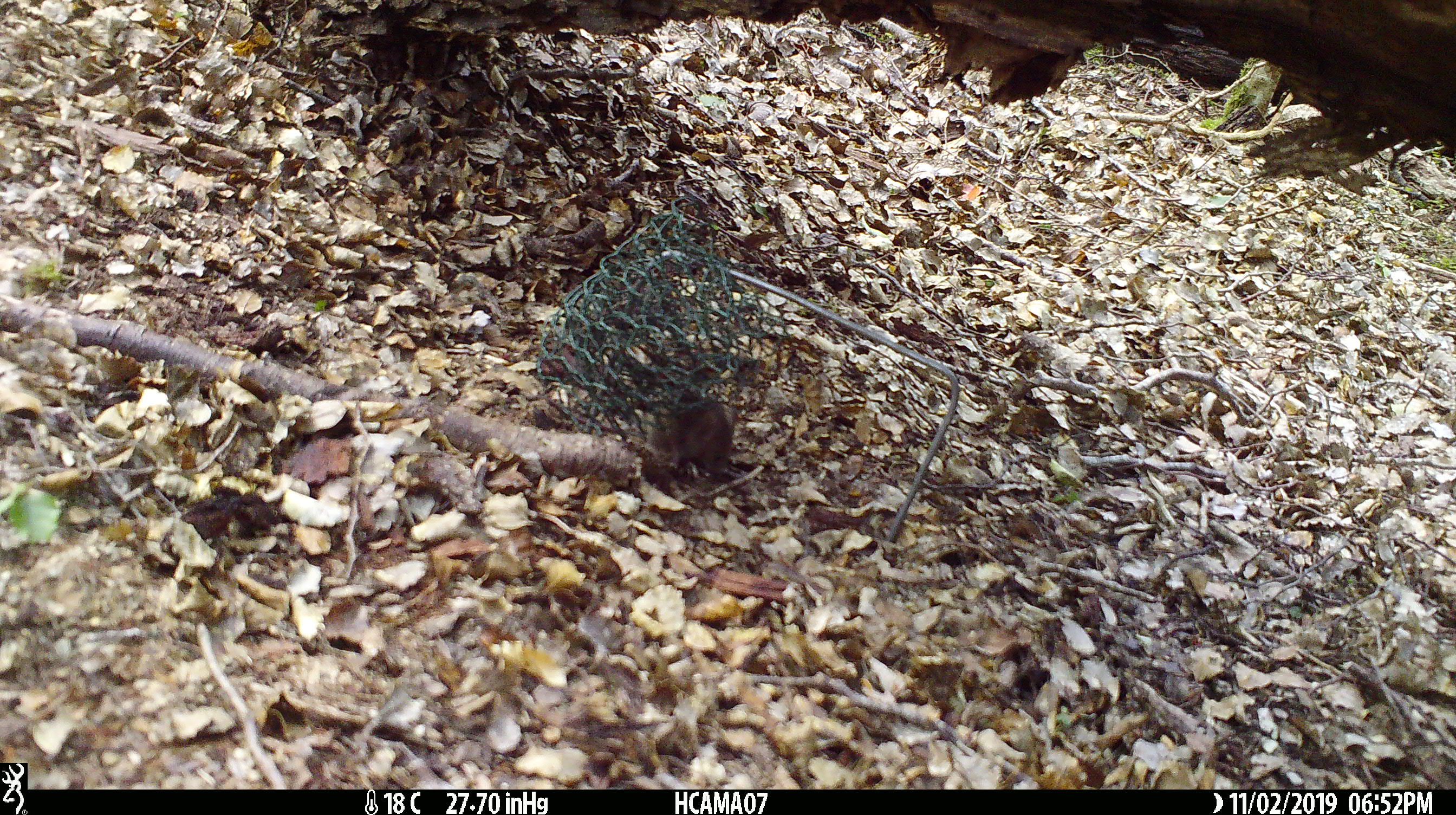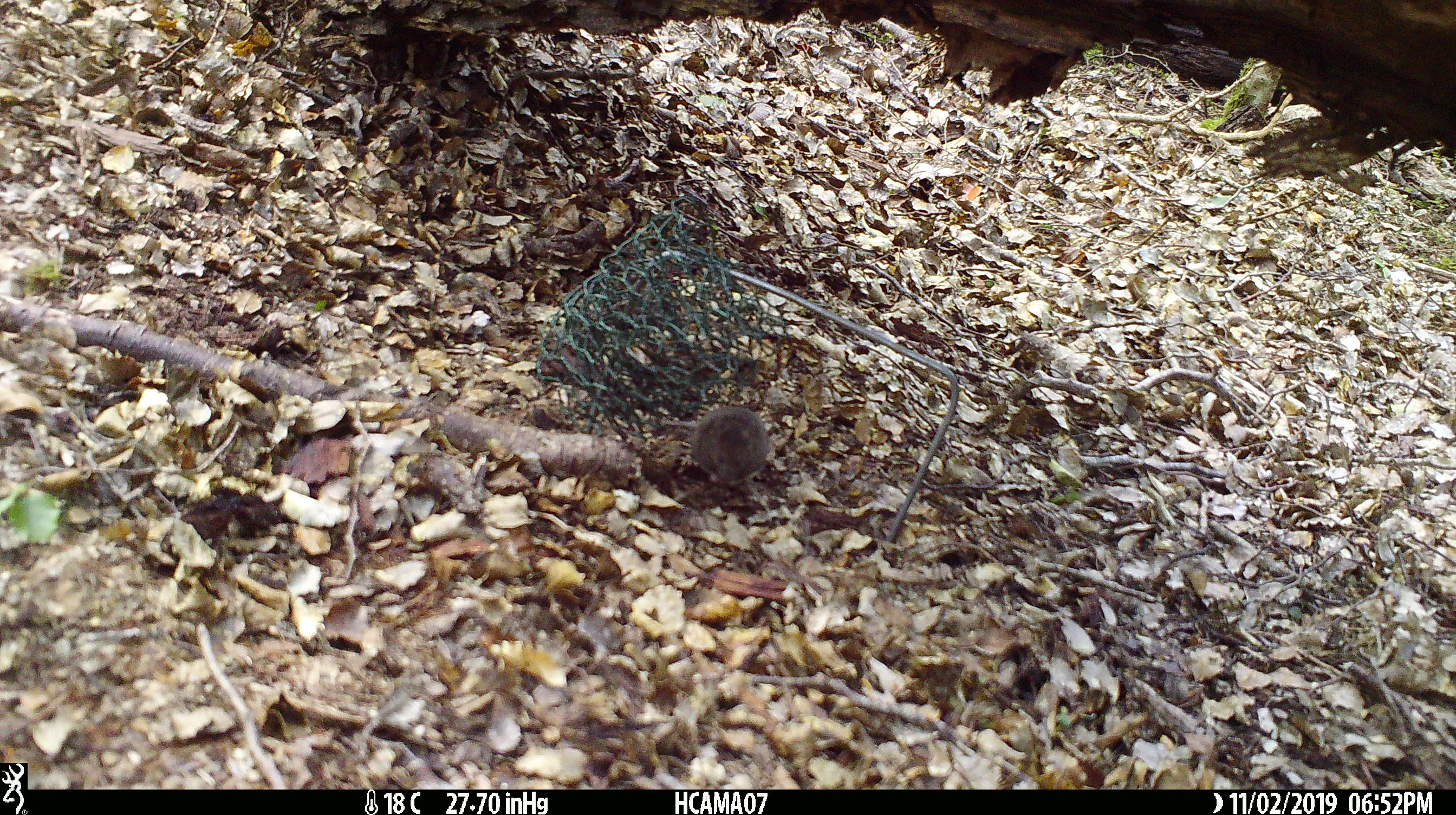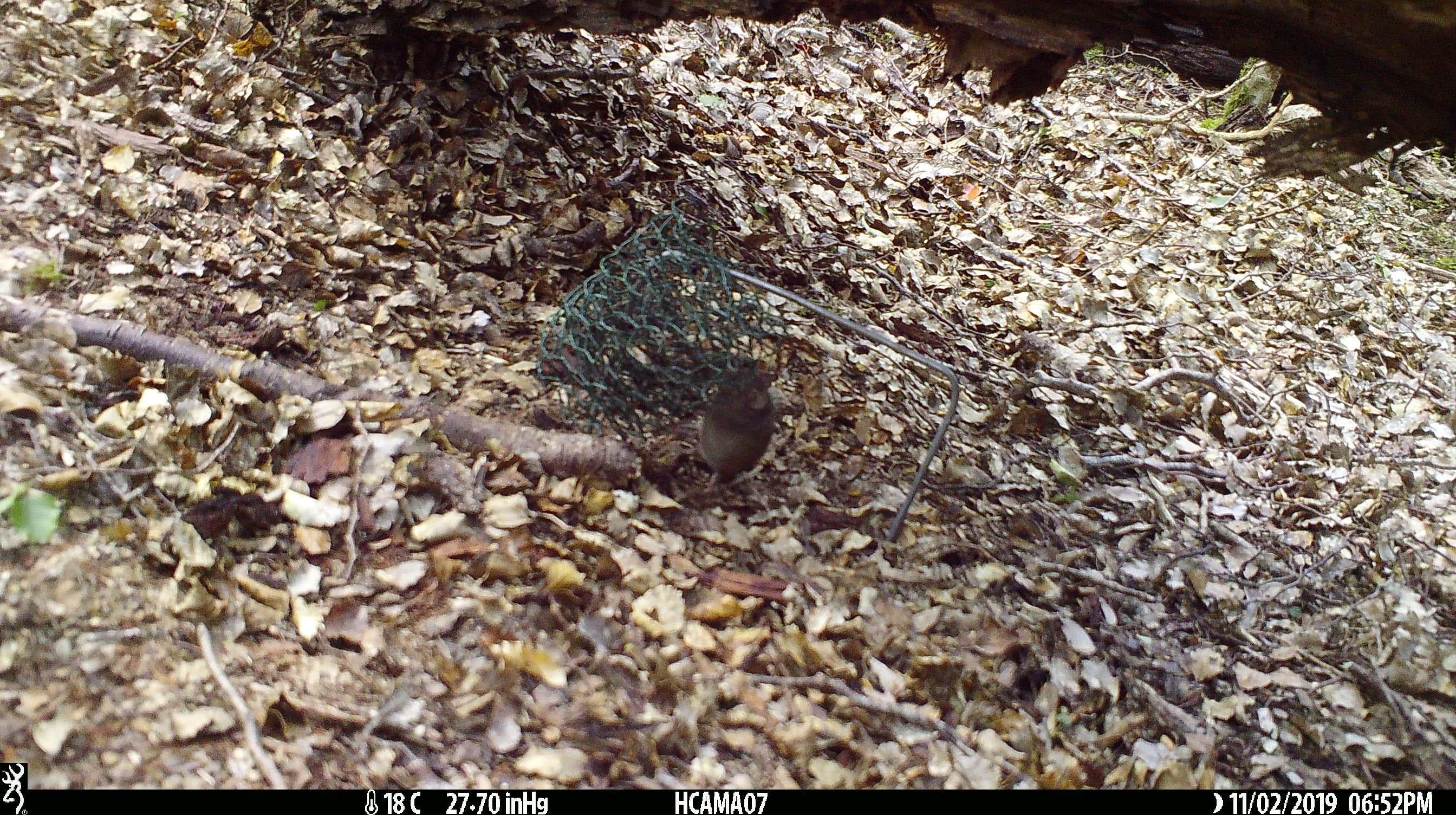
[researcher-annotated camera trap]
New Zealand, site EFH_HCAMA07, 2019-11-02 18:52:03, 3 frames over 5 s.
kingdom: Animalia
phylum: Chordata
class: Mammalia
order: Rodentia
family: Muridae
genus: Mus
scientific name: Mus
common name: mouse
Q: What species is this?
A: Mouse (Mus).